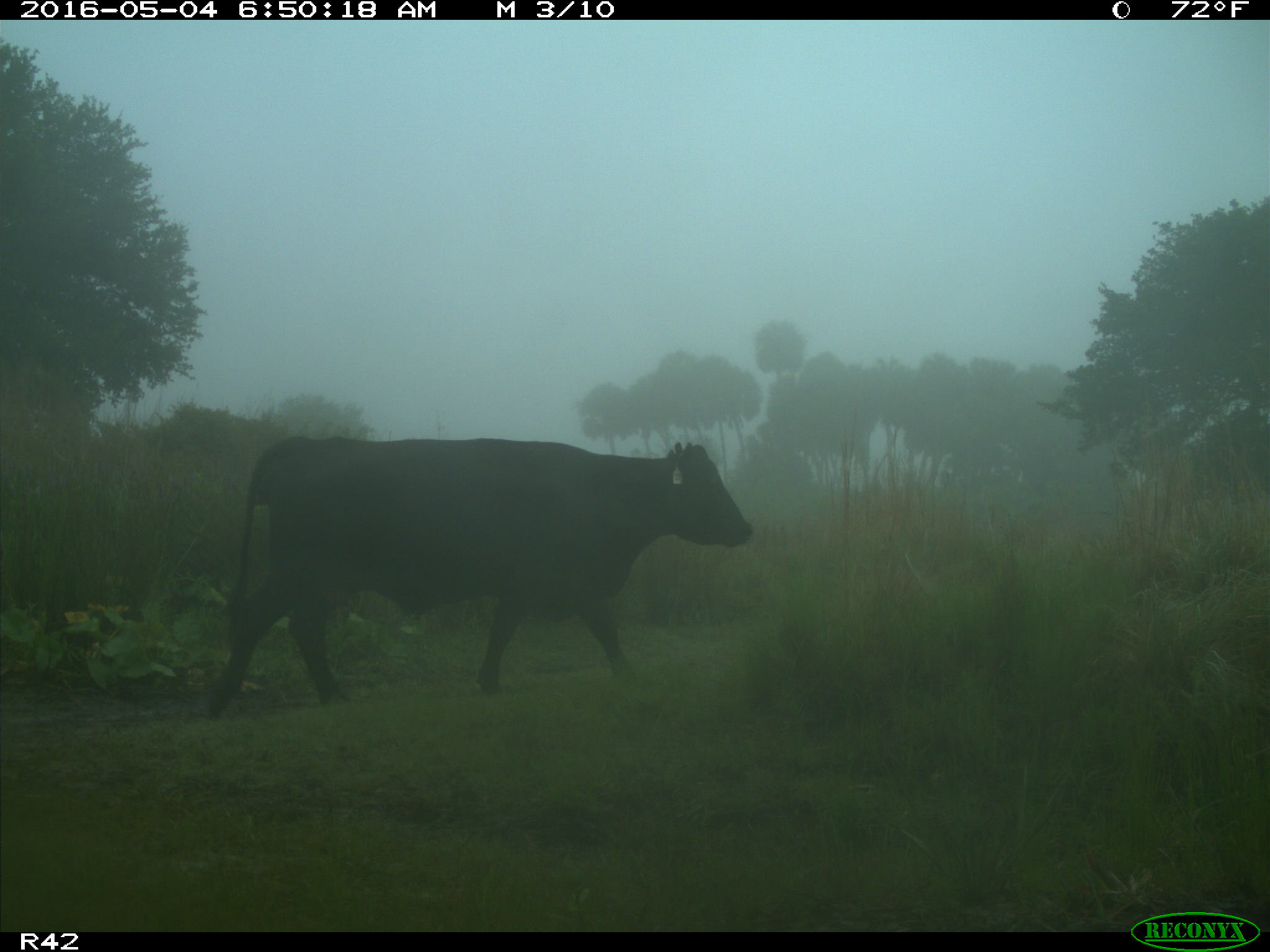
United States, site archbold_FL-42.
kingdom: Animalia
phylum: Chordata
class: Mammalia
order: Artiodactyla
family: Bovidae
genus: Bos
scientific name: Bos taurus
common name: domestic cow